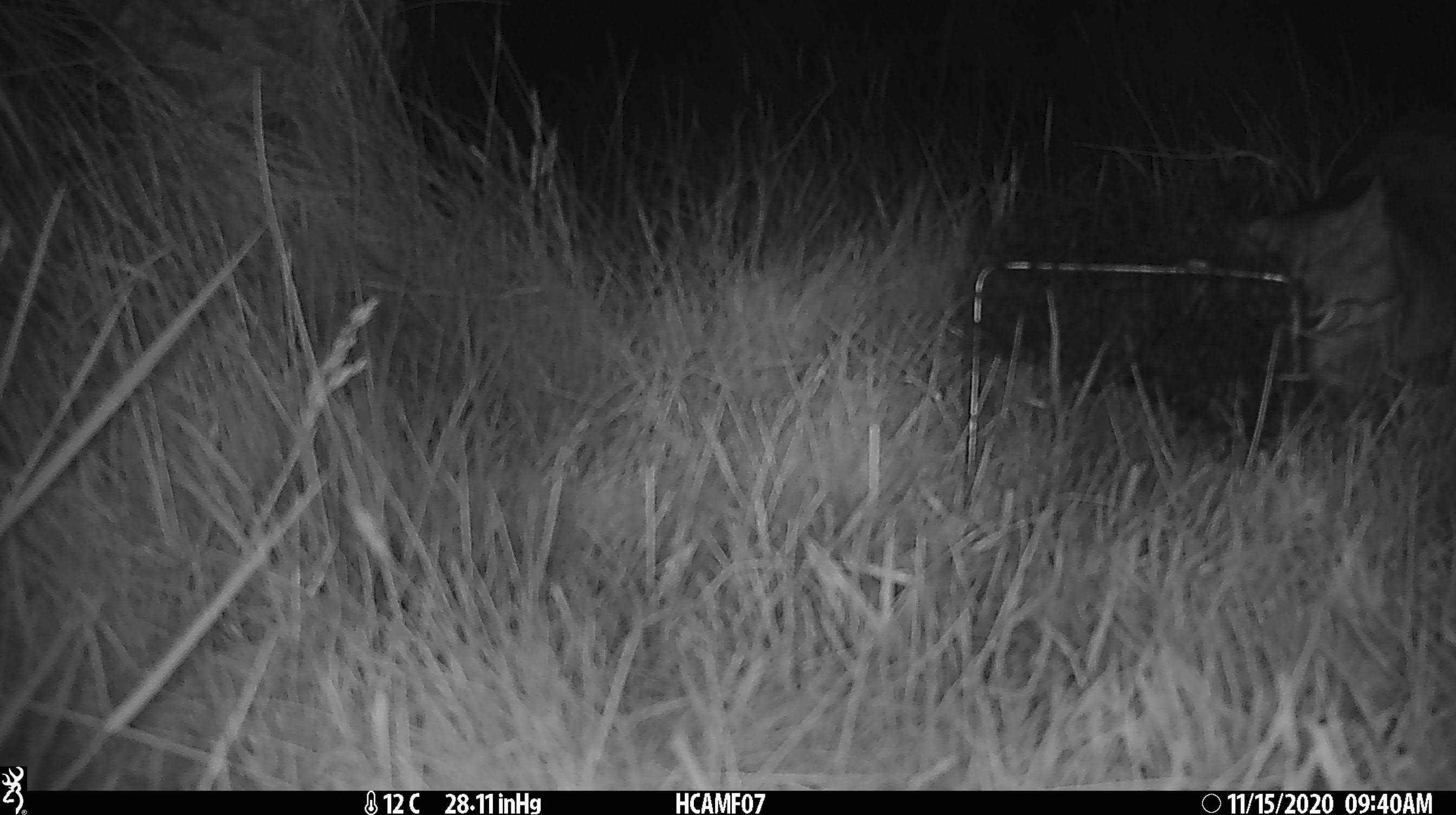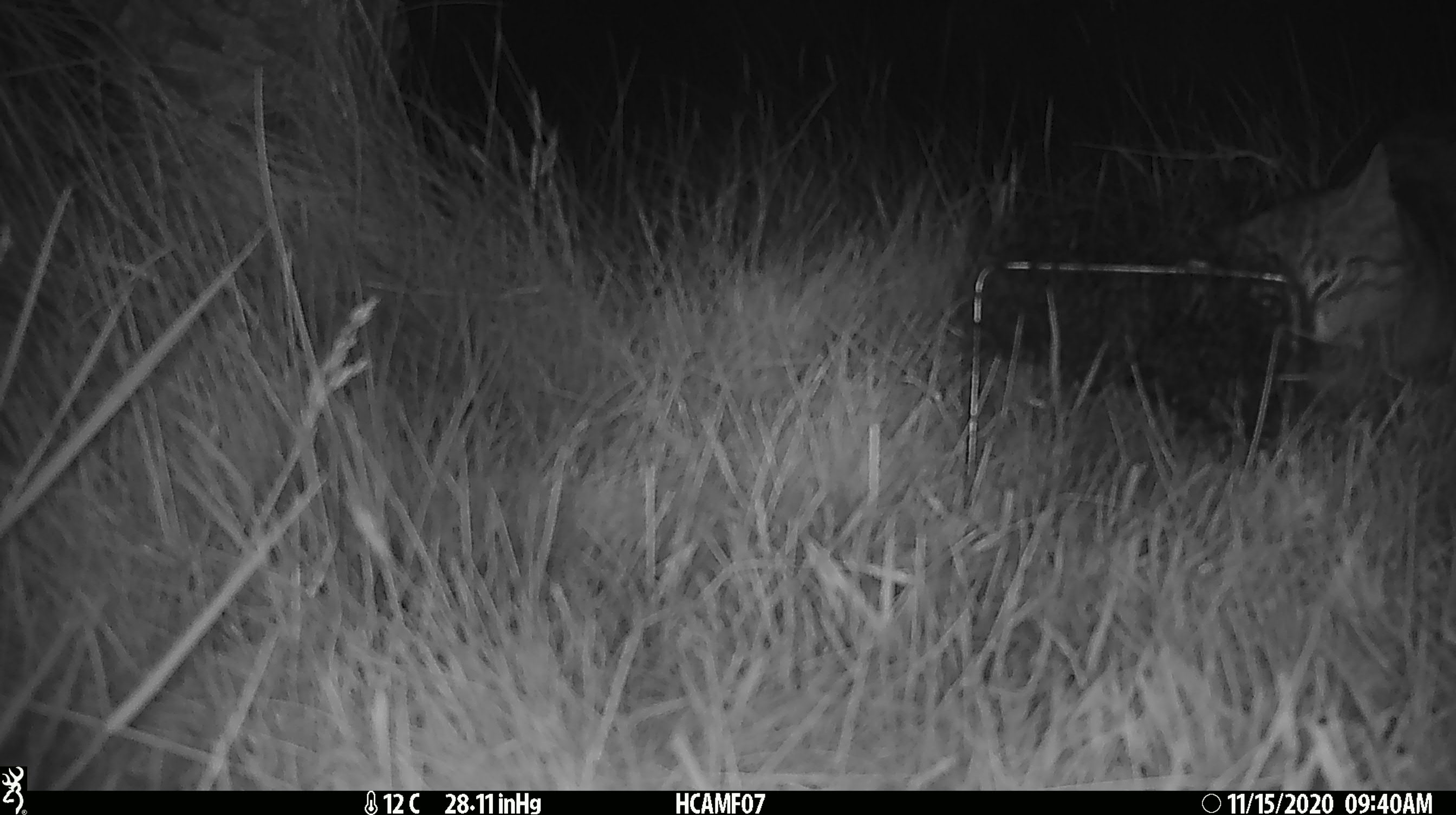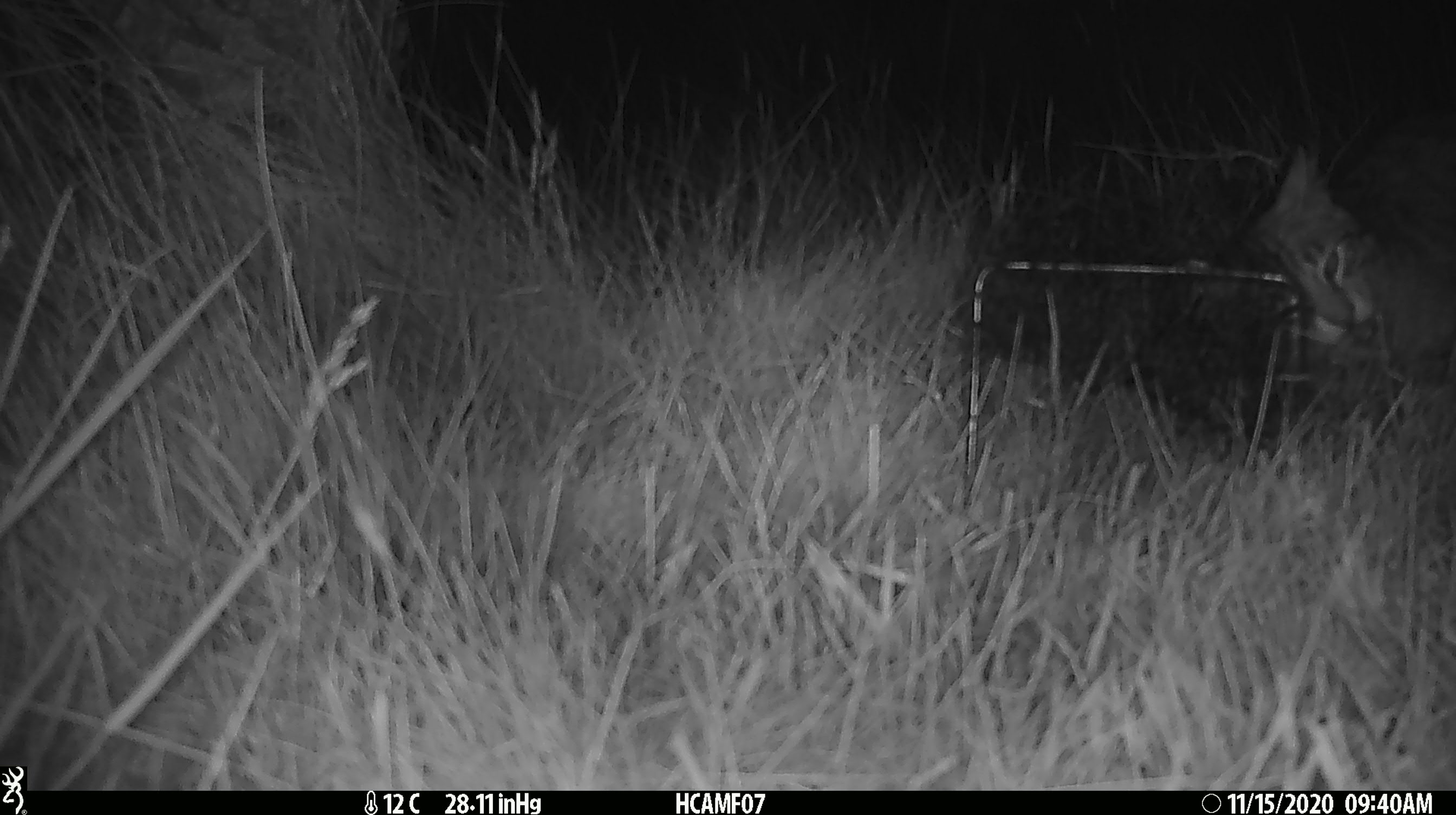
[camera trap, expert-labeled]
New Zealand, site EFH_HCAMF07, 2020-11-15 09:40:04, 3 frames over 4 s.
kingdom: Animalia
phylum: Chordata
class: Mammalia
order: Carnivora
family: Felidae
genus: Felis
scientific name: Felis catus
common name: domestic cat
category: cat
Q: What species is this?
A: Cat (domestic cat) (Felis catus).